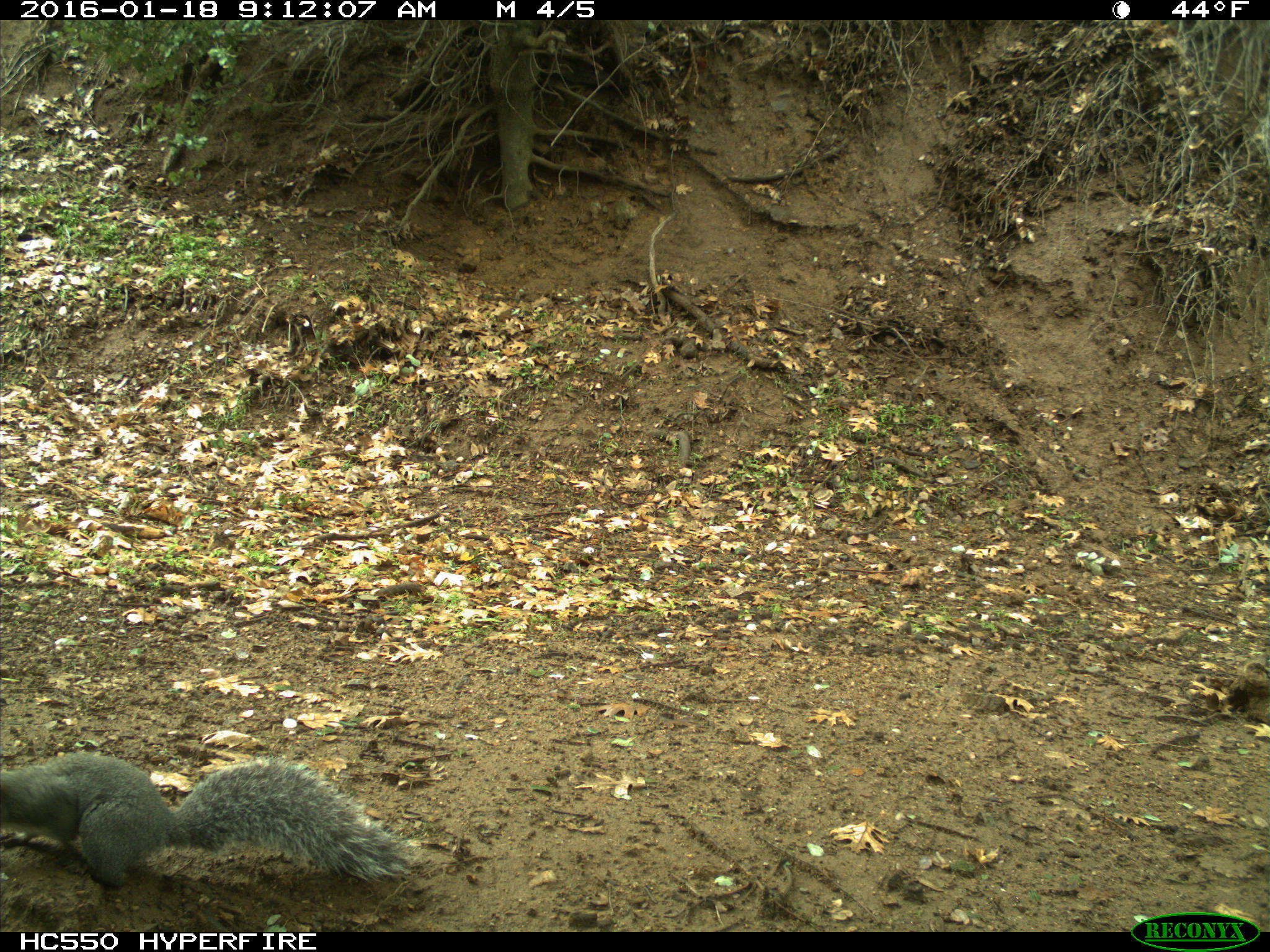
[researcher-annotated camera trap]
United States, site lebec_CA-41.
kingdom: Animalia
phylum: Chordata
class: Mammalia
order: Rodentia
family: Sciuridae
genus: Sciurus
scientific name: Sciurus carolinensis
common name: eastern gray squirrel